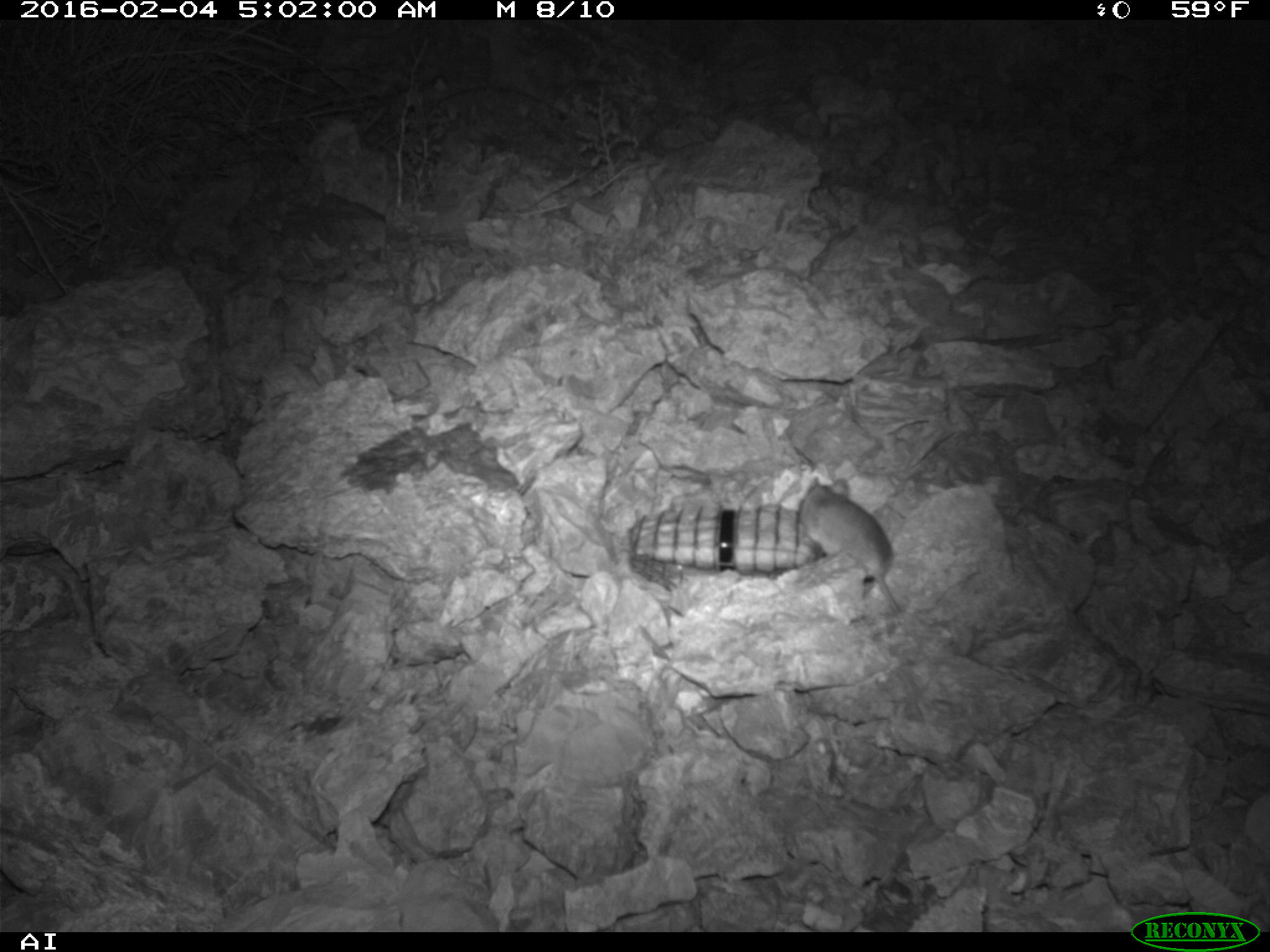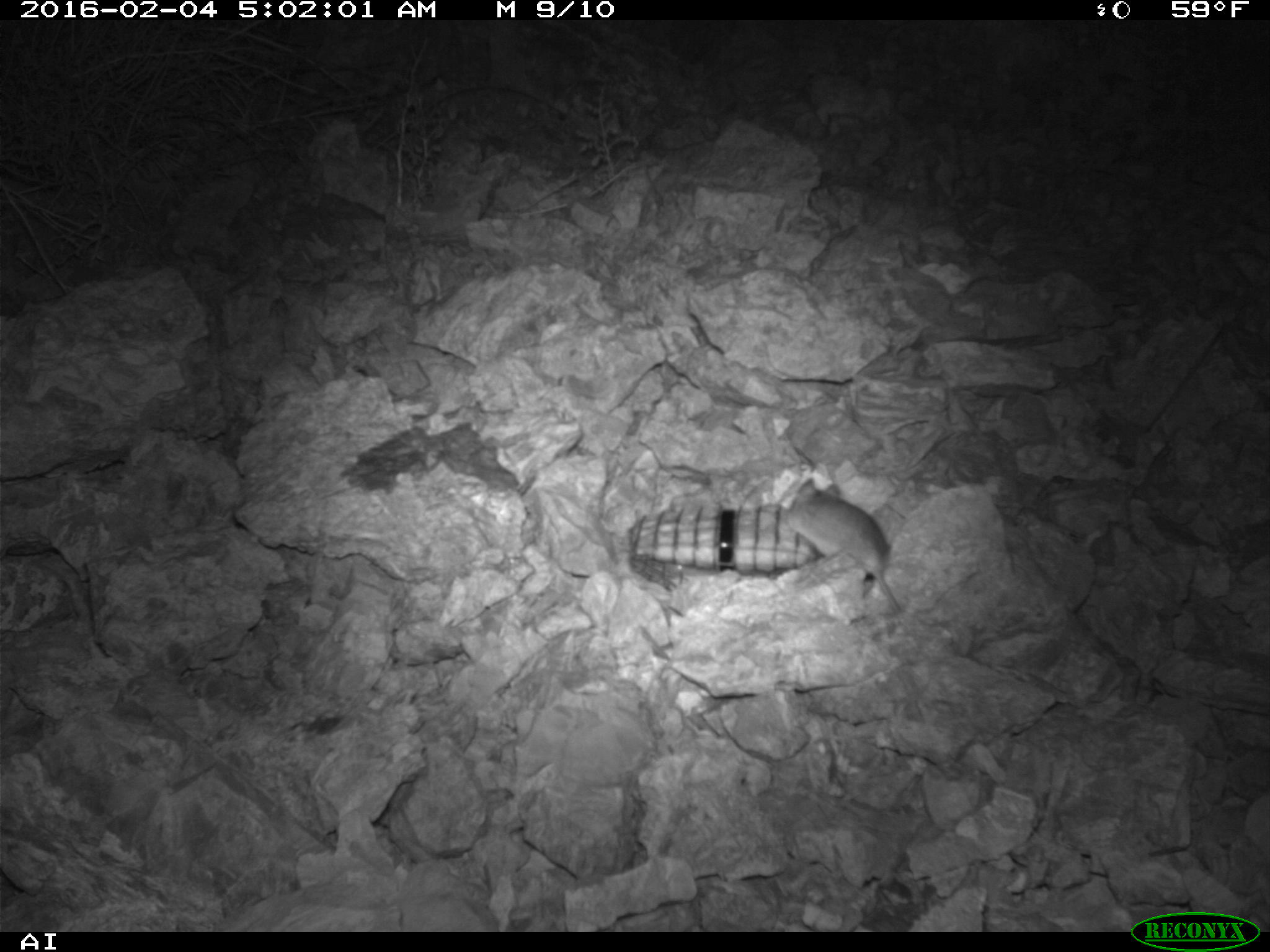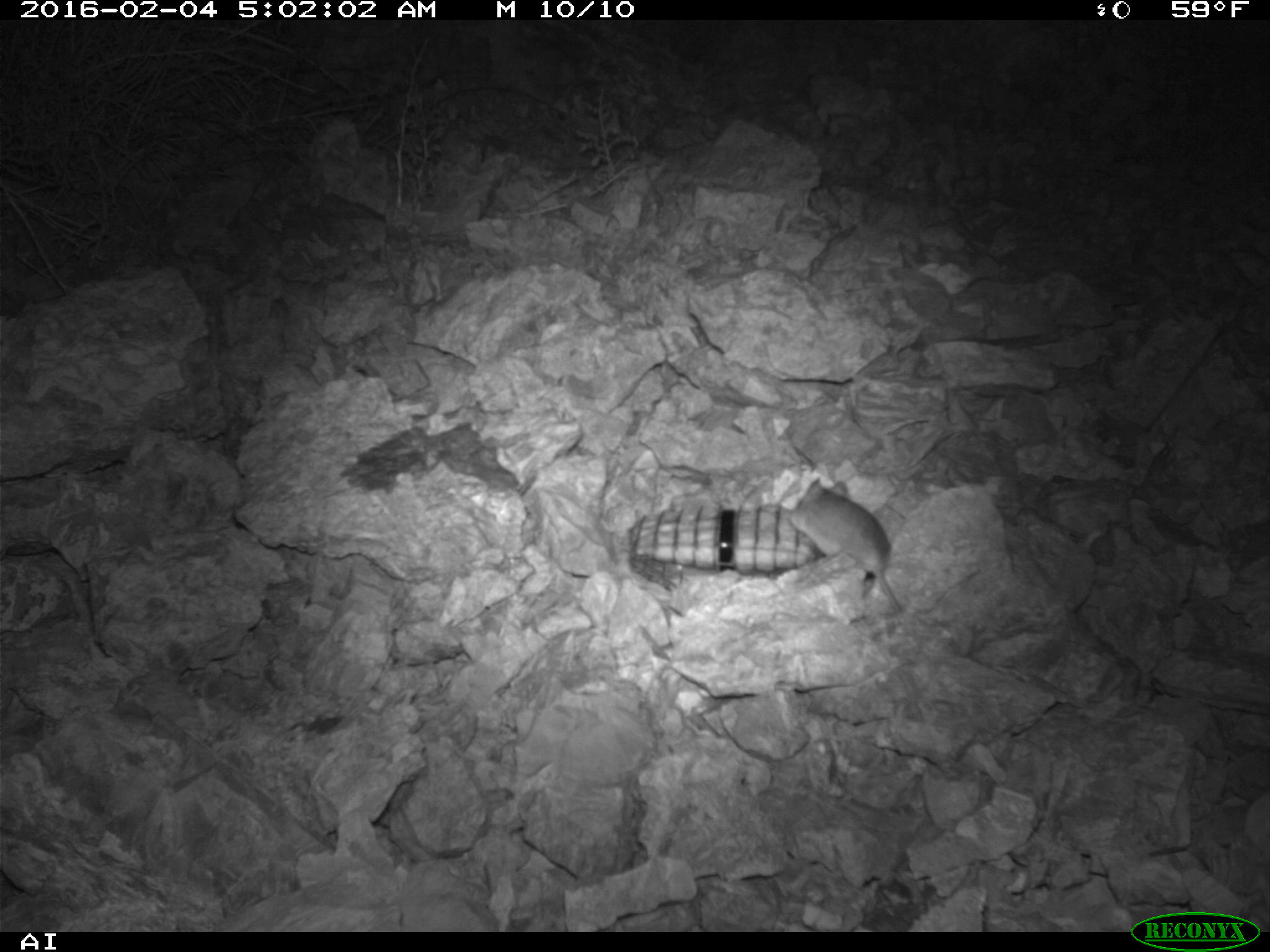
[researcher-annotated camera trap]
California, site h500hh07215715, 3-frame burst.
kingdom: Animalia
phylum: Chordata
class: Mammalia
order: Rodentia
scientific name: Rodentia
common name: rodent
Rodent (Rodentia).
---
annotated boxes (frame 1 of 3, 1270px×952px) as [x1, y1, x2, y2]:
rodent: [801, 475, 953, 638]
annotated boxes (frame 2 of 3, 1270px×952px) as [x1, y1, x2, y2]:
rodent: [785, 478, 900, 619]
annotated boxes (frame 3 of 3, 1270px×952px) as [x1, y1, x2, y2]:
rodent: [784, 476, 982, 616]